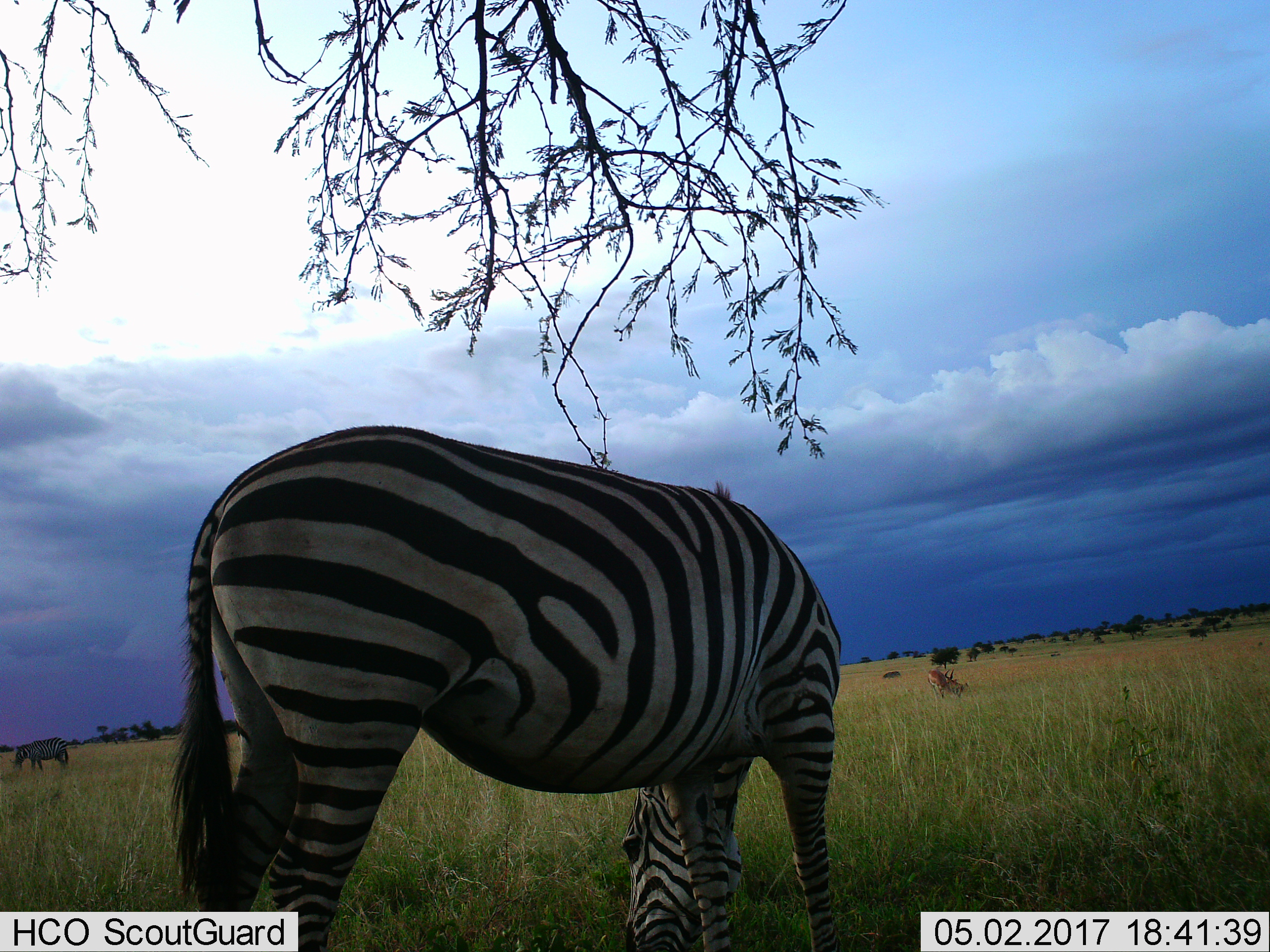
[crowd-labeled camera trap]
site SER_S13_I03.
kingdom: Animalia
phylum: Chordata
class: Mammalia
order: Perissodactyla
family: Equidae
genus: Equus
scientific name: Equus quagga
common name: plains zebra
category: zebraplains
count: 1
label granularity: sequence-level